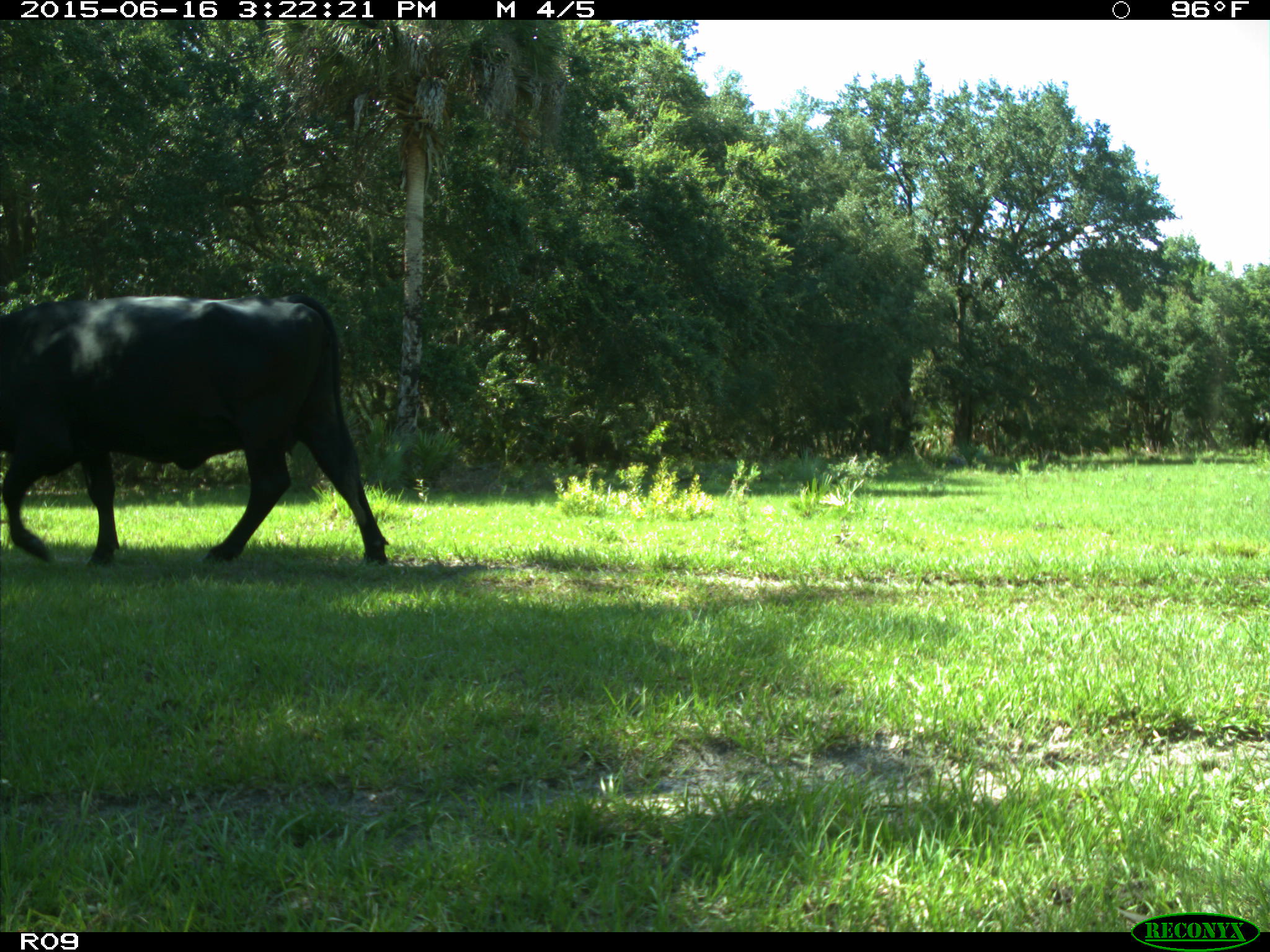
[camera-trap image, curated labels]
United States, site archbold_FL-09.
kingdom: Animalia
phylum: Chordata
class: Mammalia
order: Artiodactyla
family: Bovidae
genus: Bos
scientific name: Bos taurus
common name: domestic cow